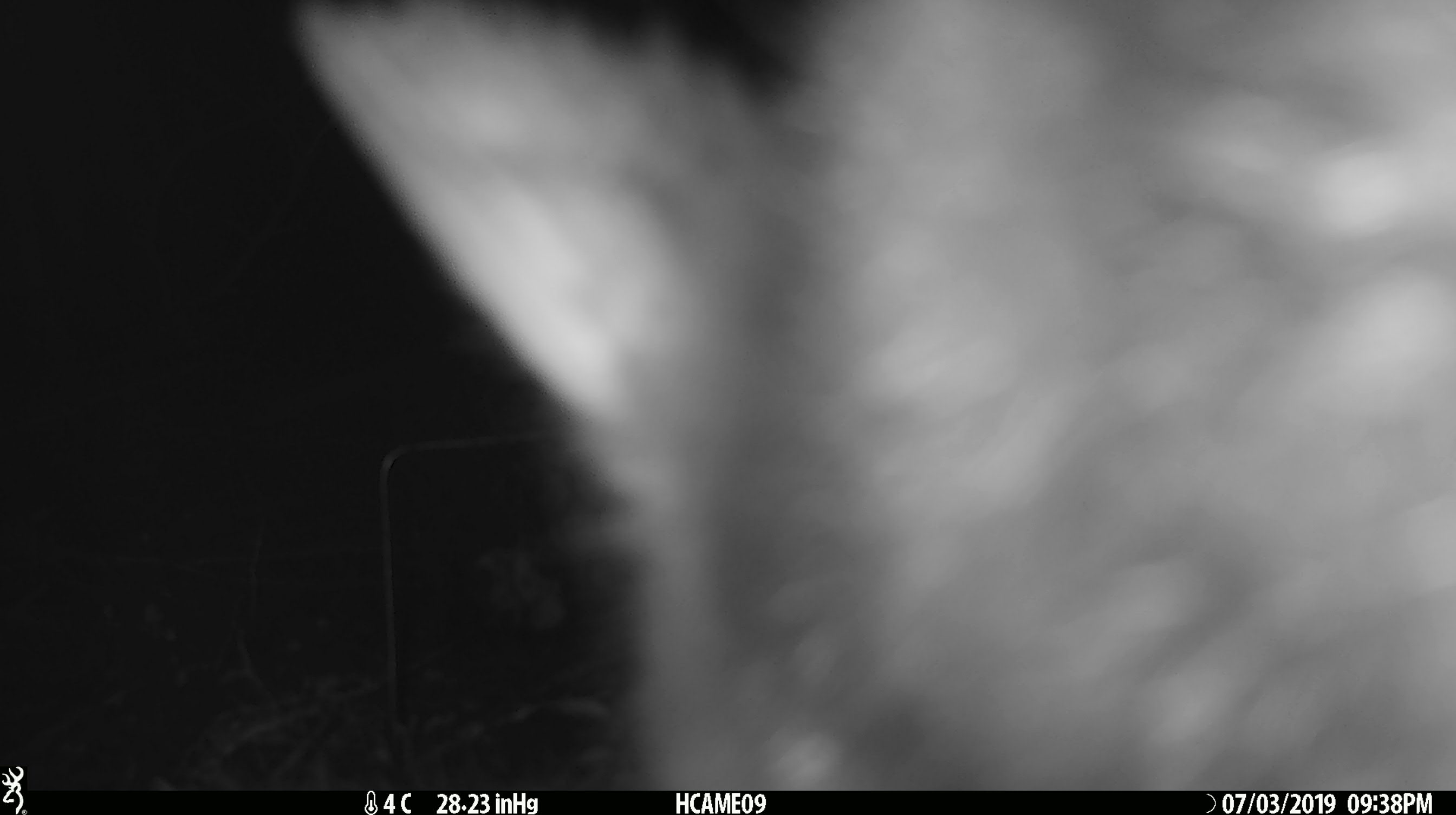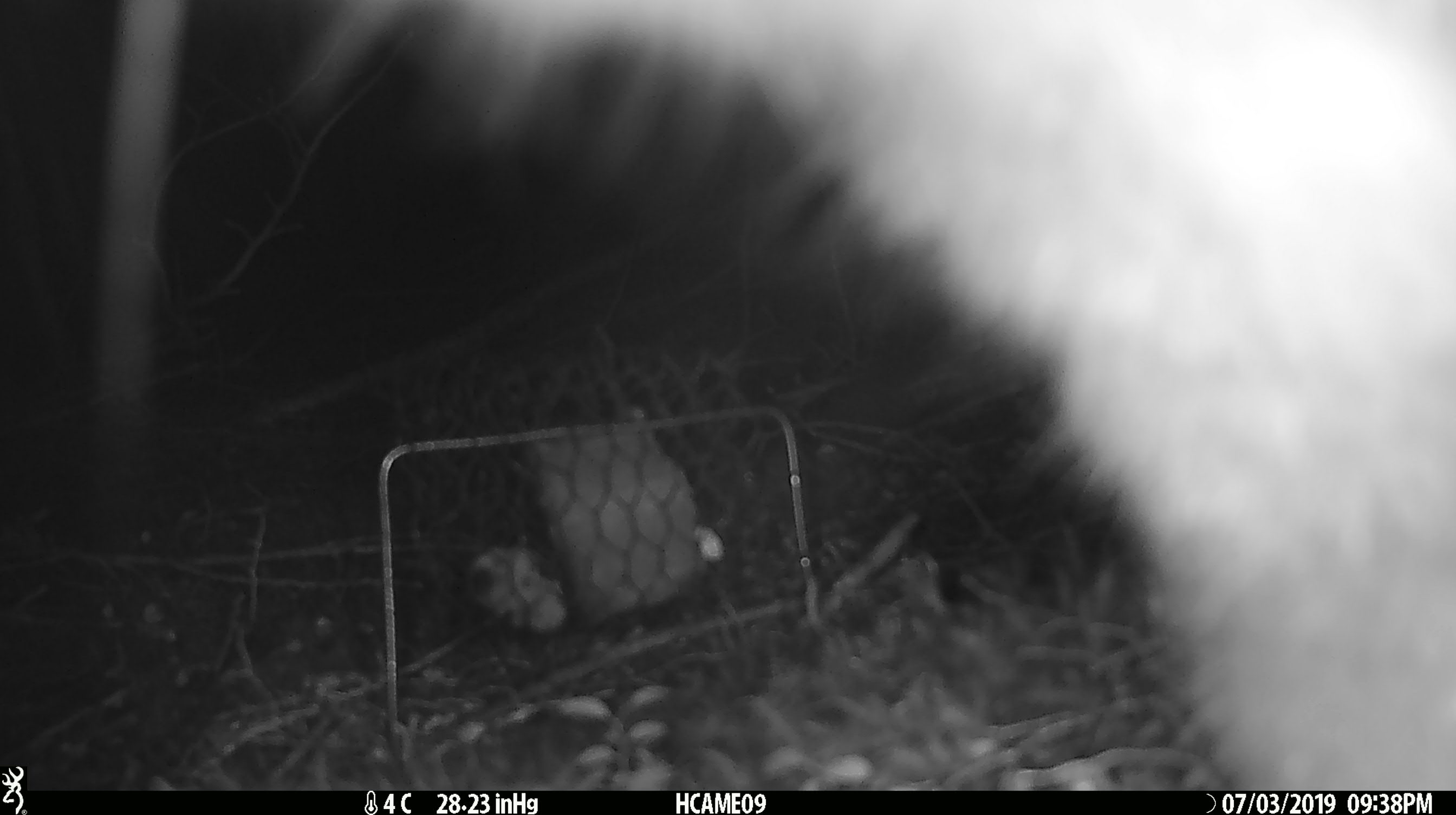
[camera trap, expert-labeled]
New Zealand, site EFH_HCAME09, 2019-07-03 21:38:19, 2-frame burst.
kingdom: Animalia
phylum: Chordata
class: Mammalia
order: Diprotodontia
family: Phalangeridae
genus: Trichosurus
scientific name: Trichosurus vulpecula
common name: common brushtail possum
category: possum